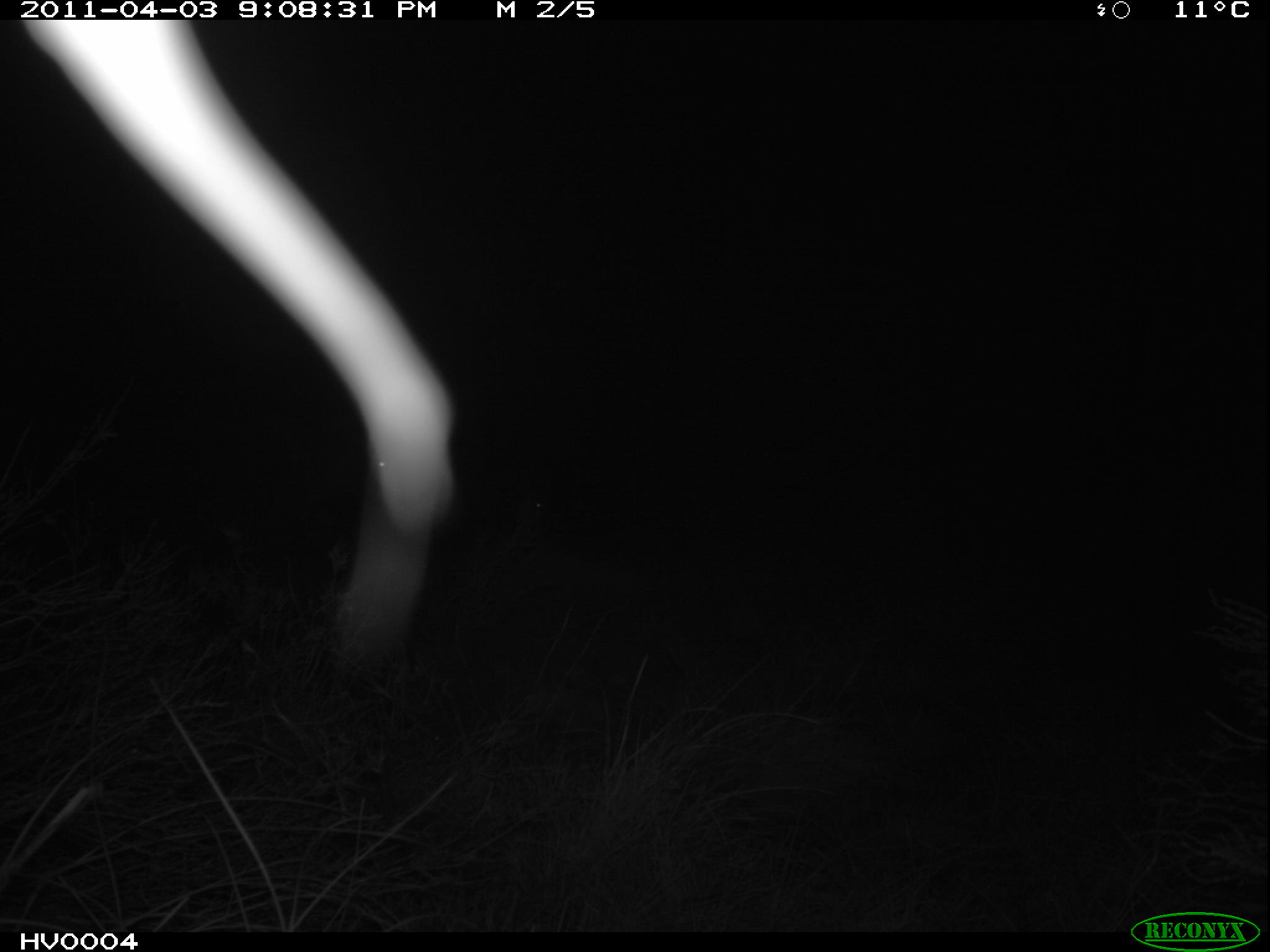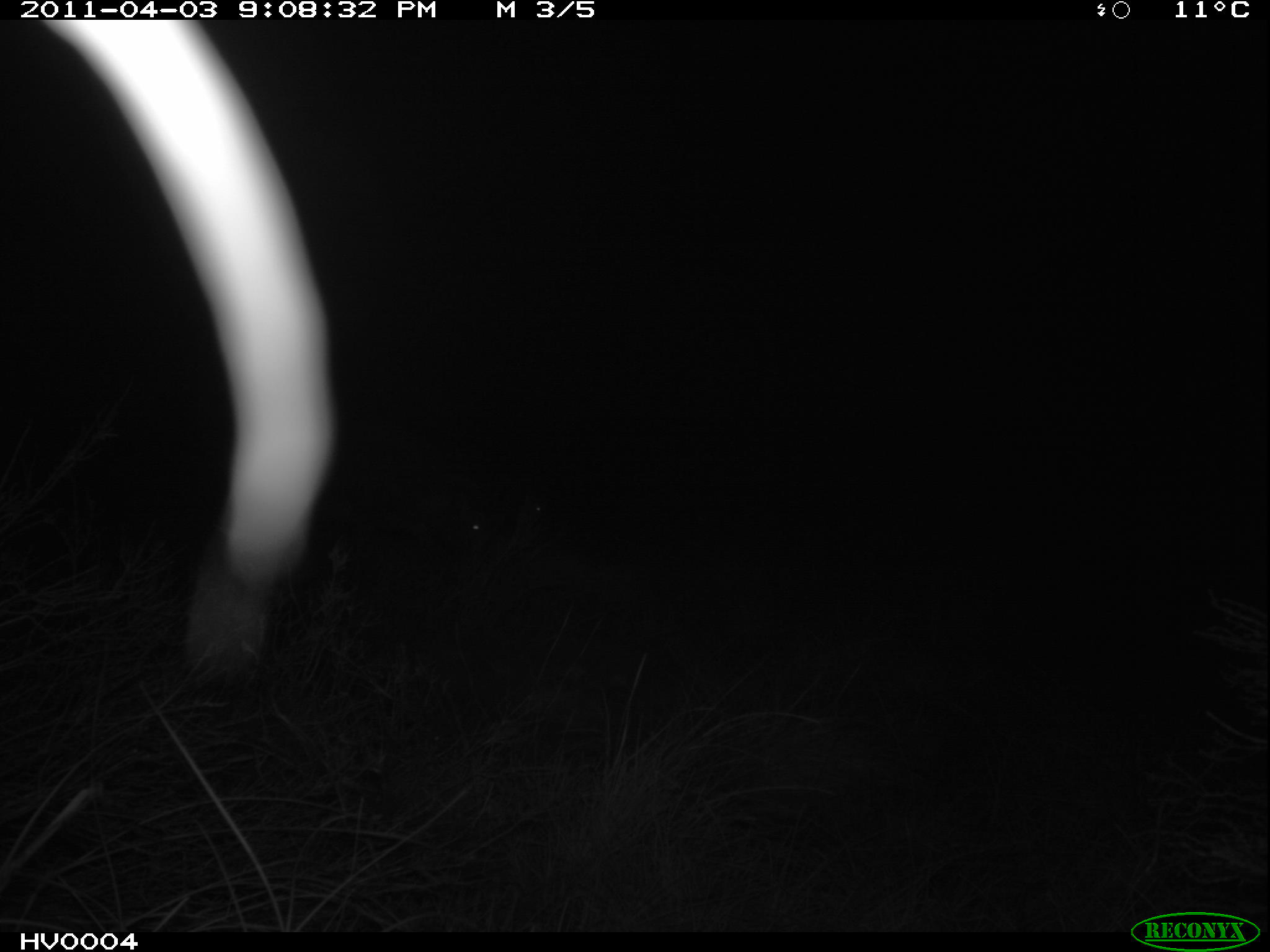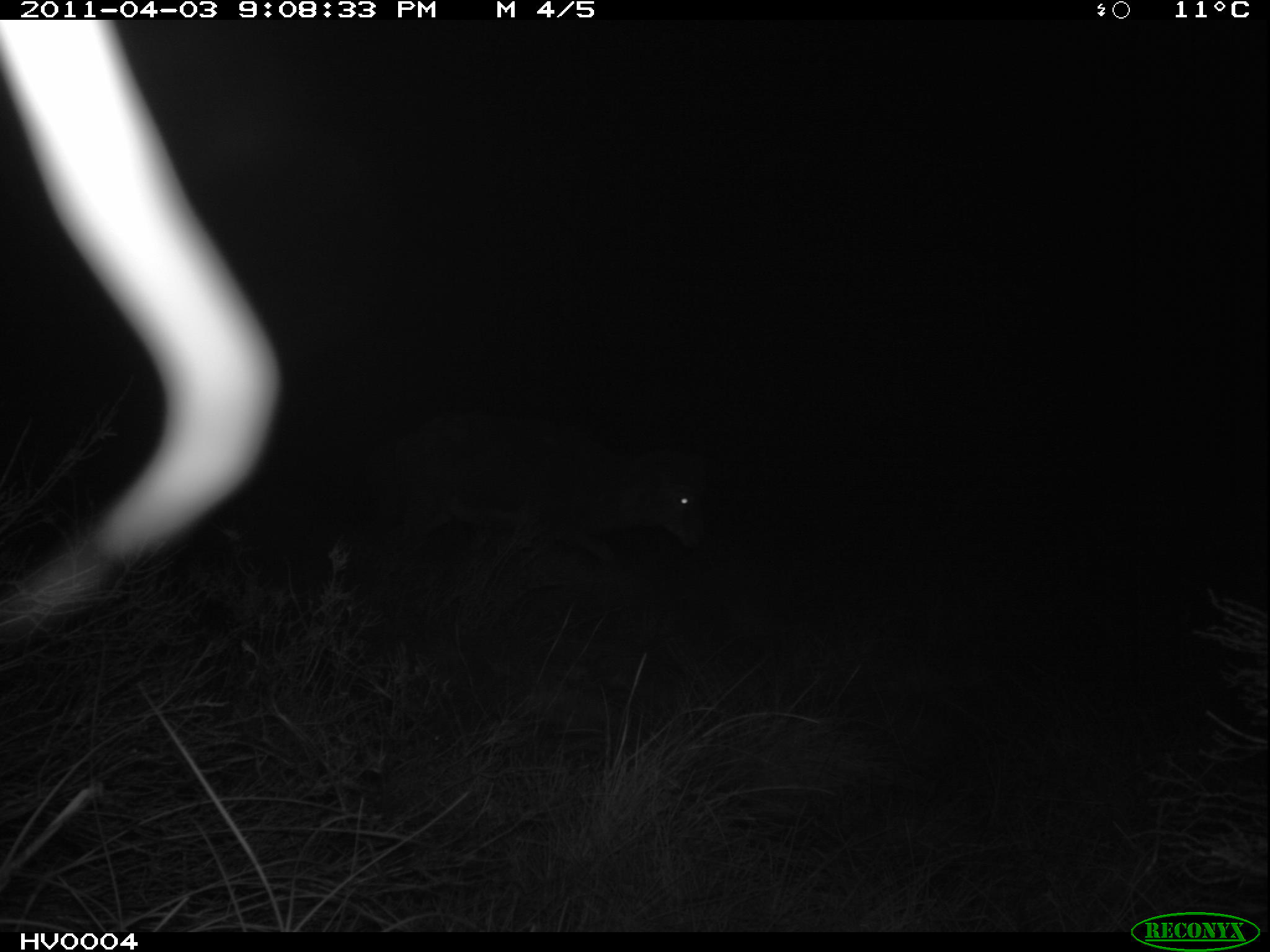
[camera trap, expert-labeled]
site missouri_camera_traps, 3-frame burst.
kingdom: Animalia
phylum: Chordata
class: Mammalia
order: Artiodactyla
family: Bovidae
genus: Ovis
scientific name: Ovis ammon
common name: mouflon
Mouflon (Ovis ammon). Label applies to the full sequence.